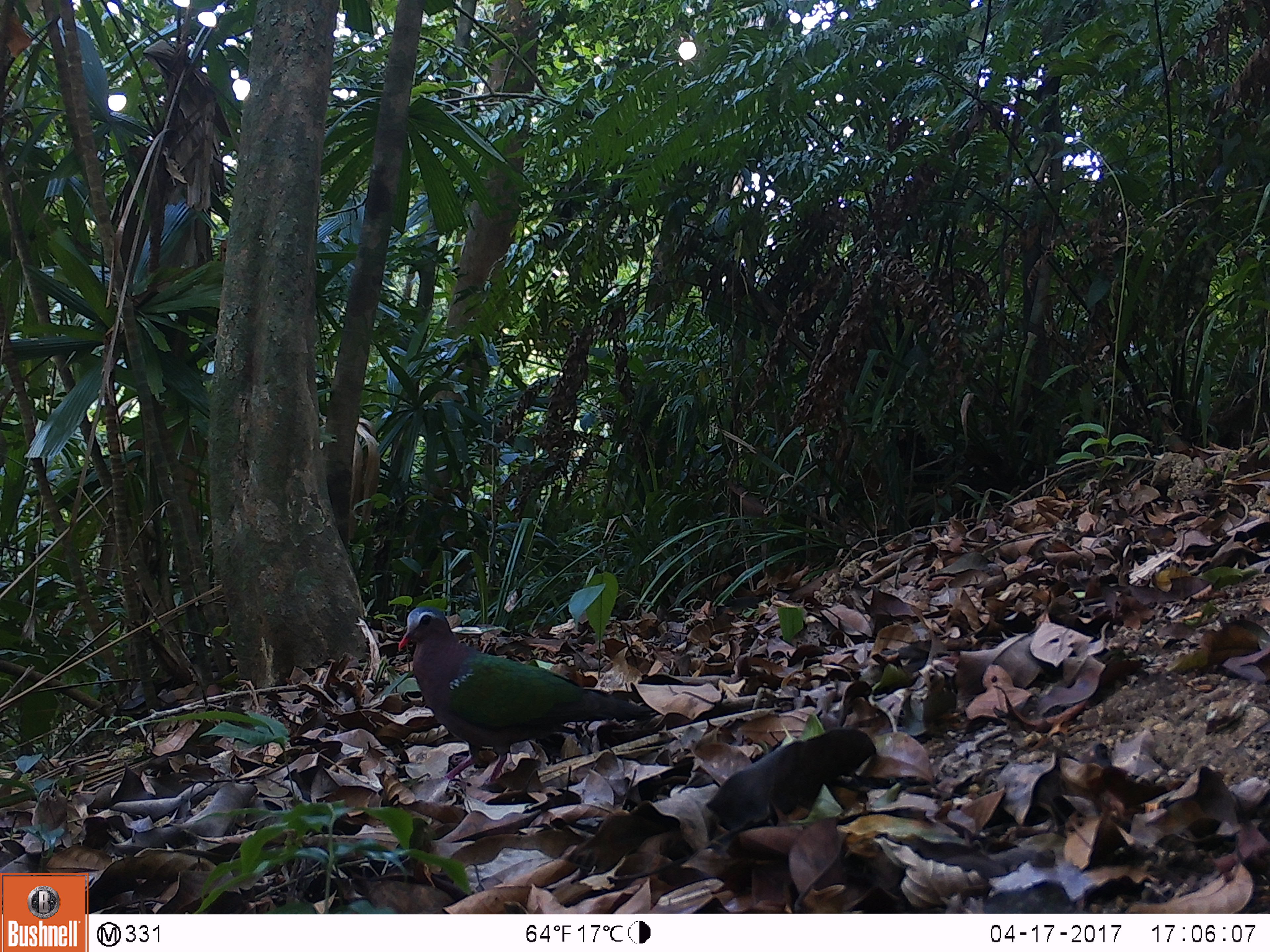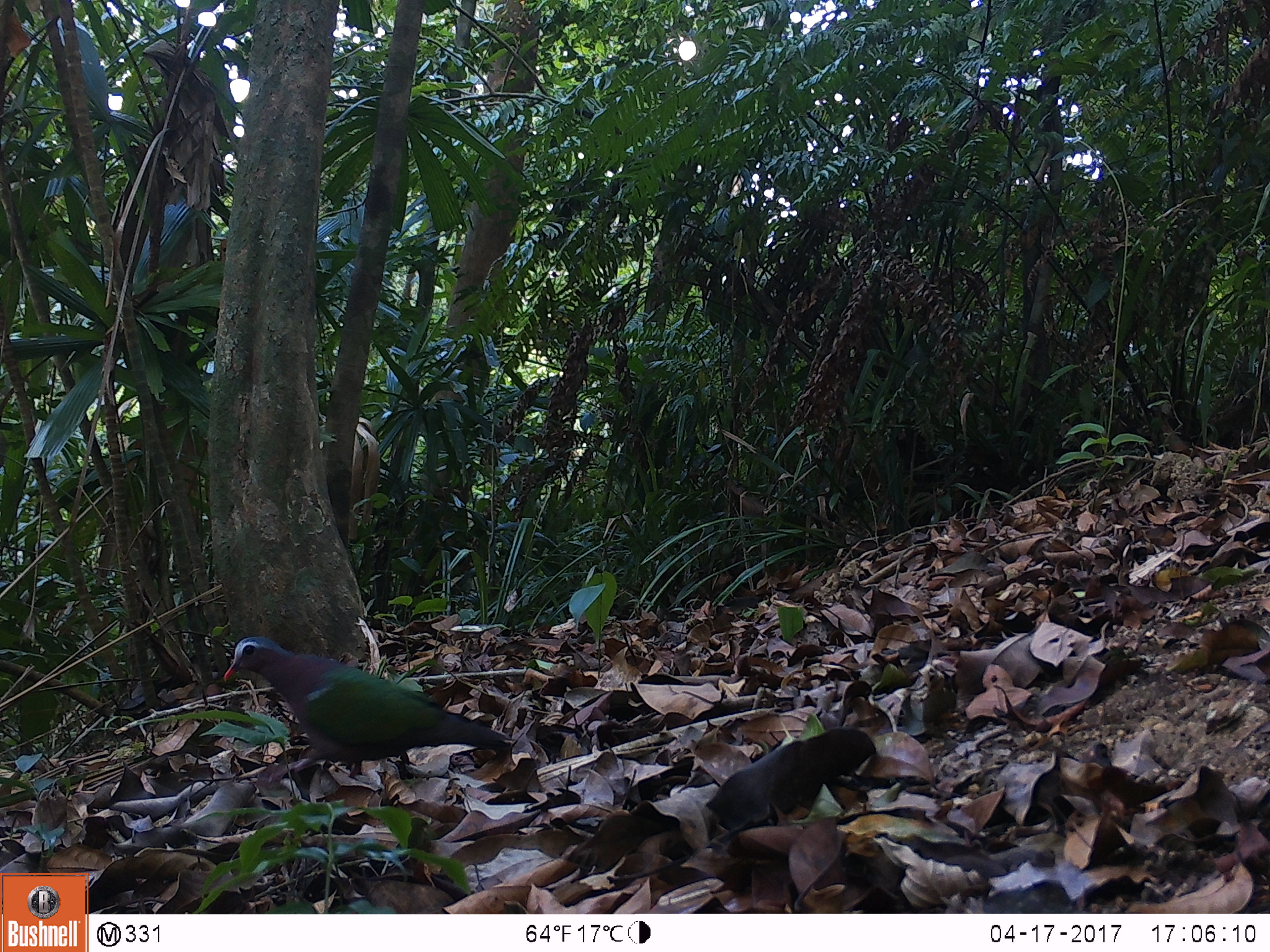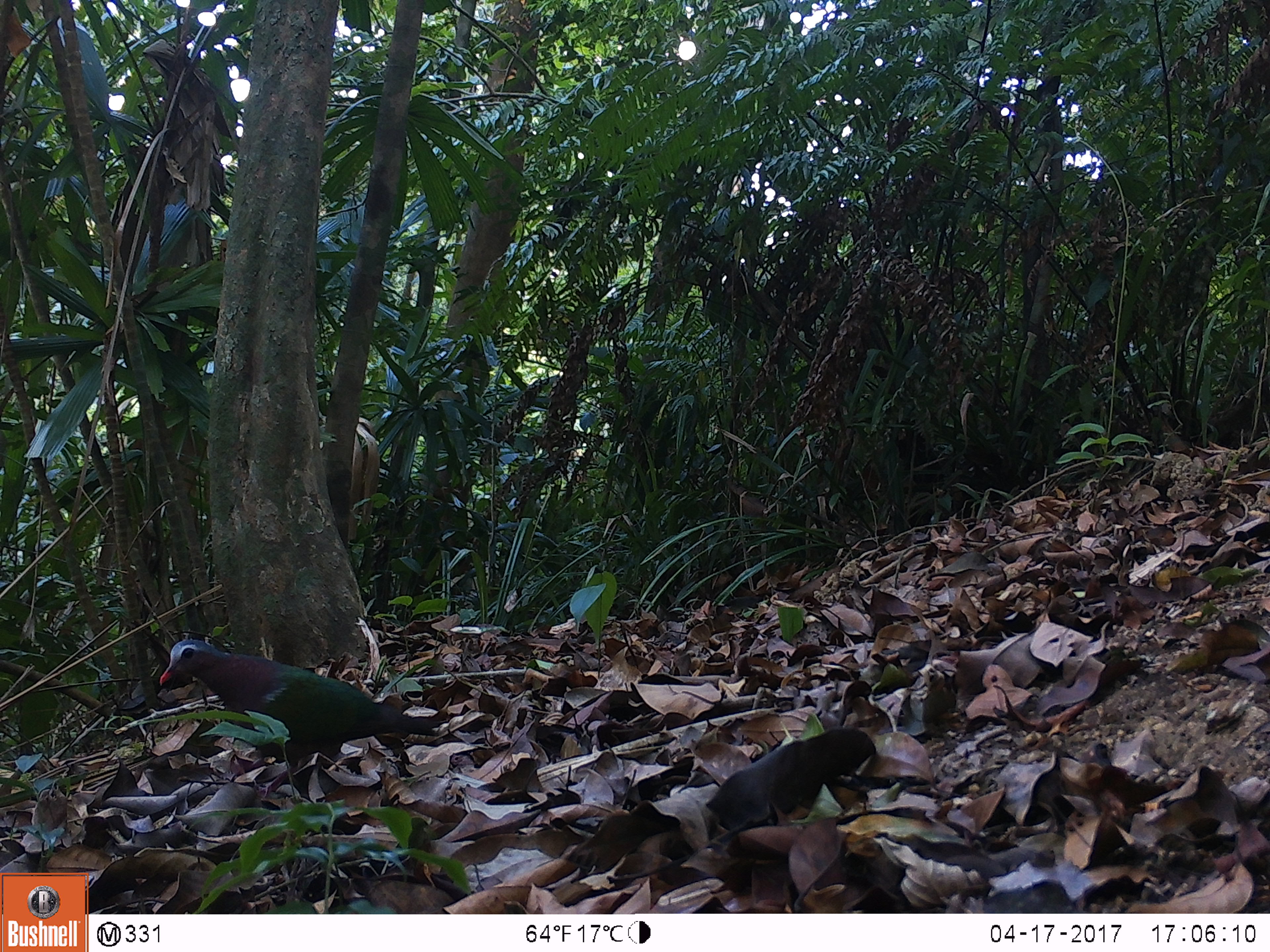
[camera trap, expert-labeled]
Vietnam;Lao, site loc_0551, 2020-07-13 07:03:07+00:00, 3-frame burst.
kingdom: Animalia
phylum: Chordata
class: Aves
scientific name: Aves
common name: bird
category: unidentified bird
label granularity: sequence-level